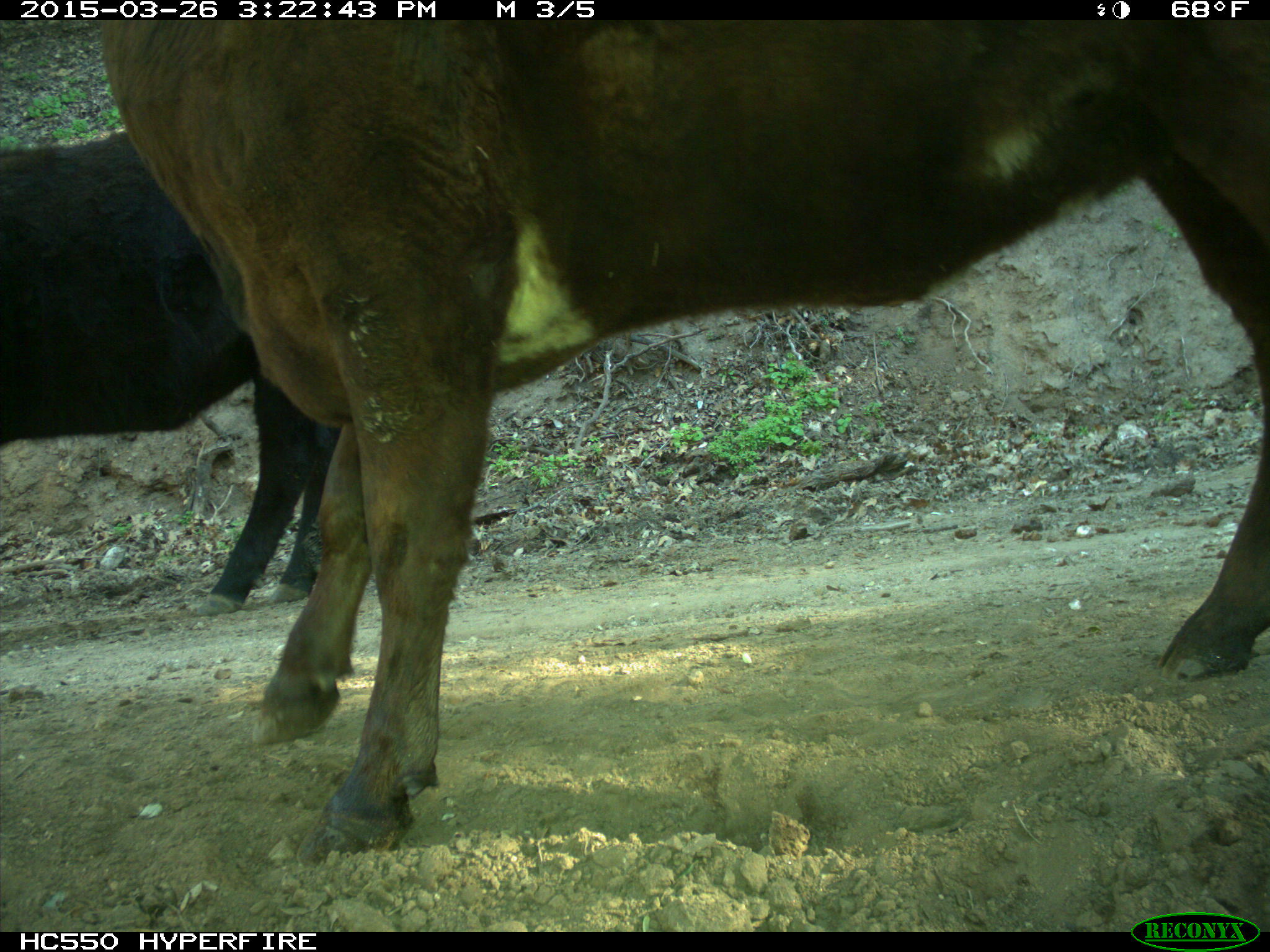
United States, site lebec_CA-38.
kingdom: Animalia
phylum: Chordata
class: Mammalia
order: Artiodactyla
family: Bovidae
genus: Bos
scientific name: Bos taurus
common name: domestic cow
Bos taurus (domestic cow).